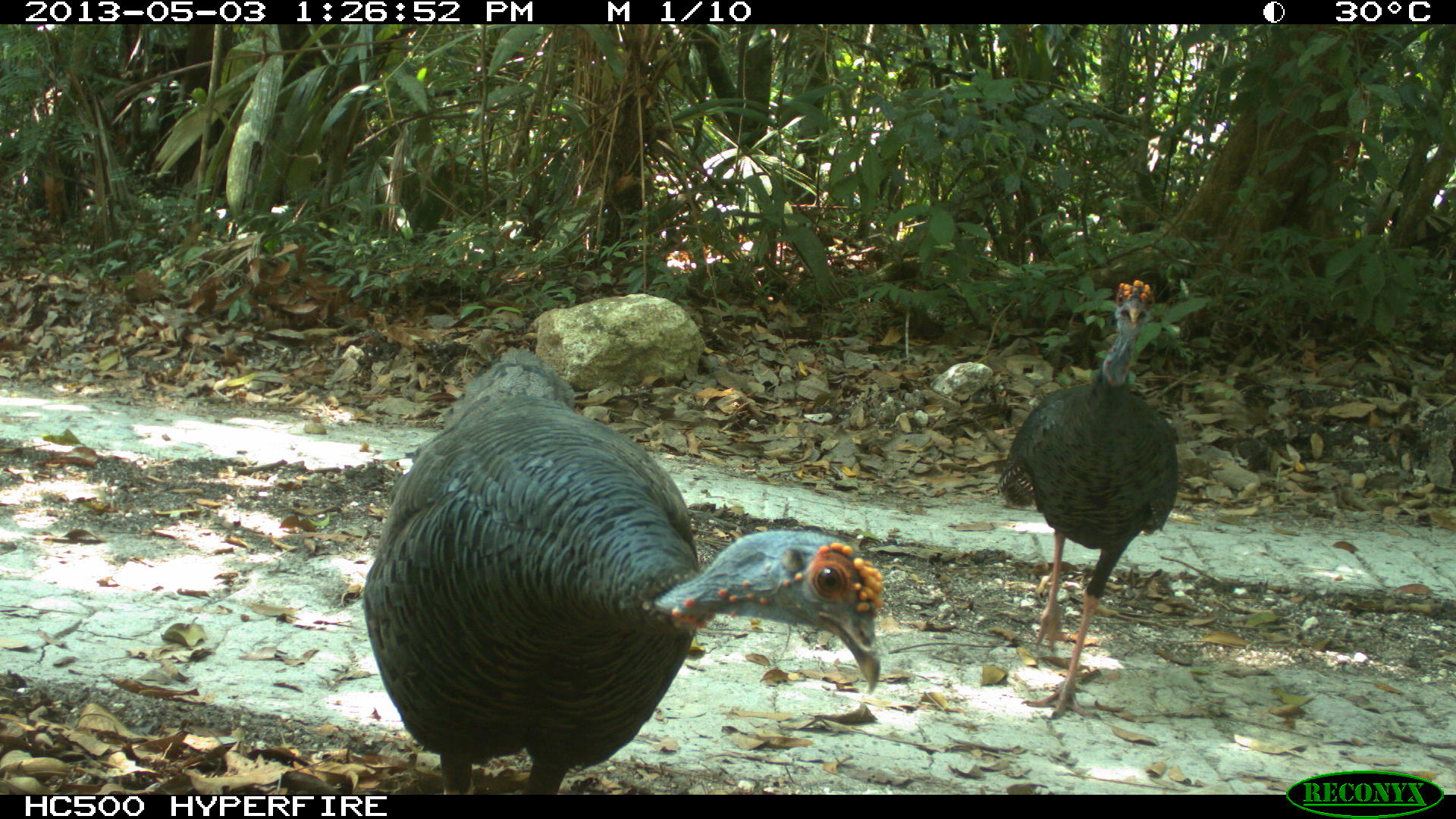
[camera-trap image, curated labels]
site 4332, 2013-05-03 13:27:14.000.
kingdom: Animalia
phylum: Chordata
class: Aves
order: Galliformes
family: Phasianidae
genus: Meleagris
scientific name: Meleagris ocellata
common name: ocellated turkey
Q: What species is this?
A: Meleagris ocellata (ocellated turkey).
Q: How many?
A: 2.